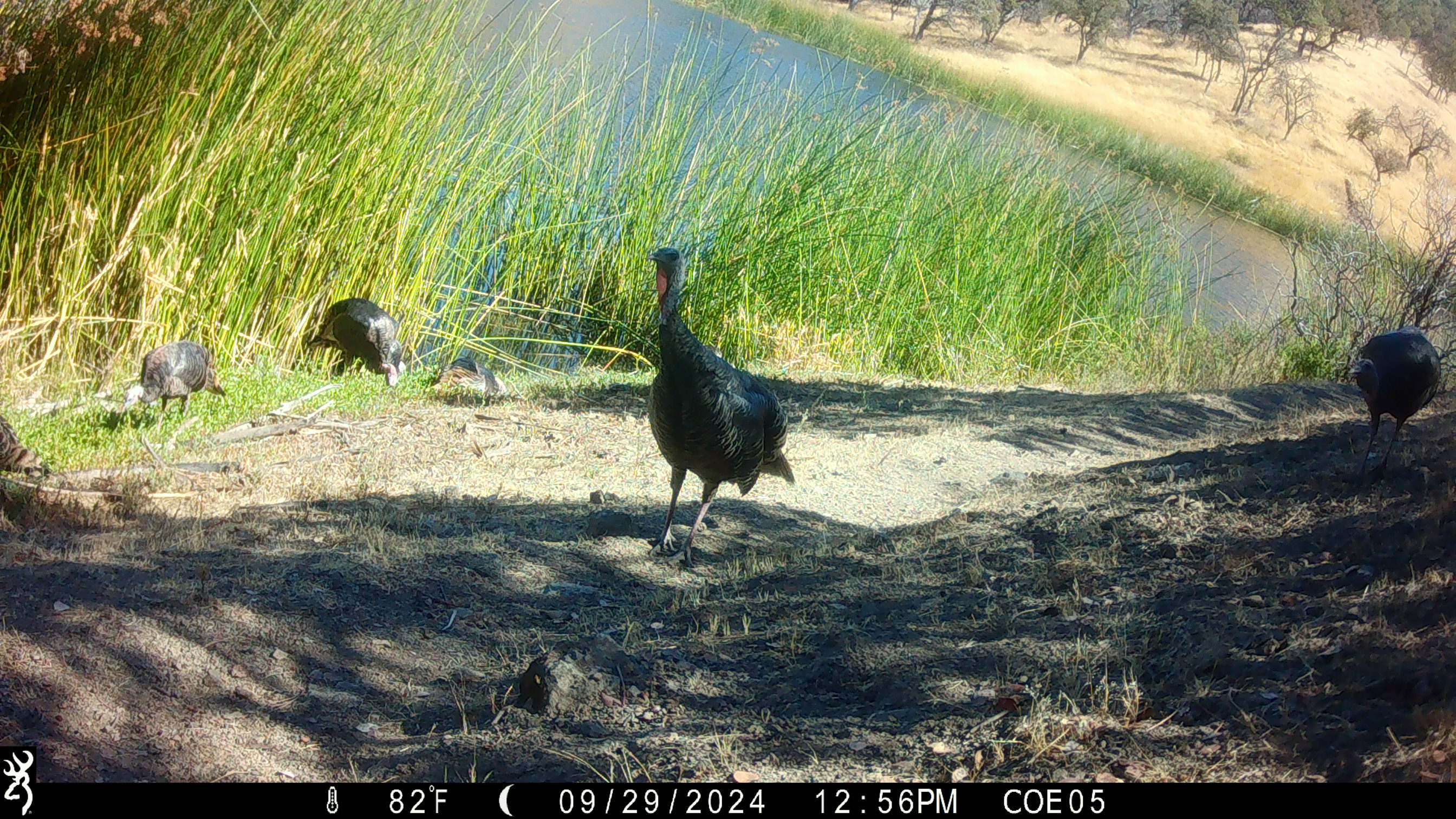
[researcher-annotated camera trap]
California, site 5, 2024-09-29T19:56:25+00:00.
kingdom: Animalia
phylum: Chordata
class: Aves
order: Galliformes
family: Phasianidae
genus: Meleagris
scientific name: Meleagris gallopavo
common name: turkey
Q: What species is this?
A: Turkey (Meleagris gallopavo).